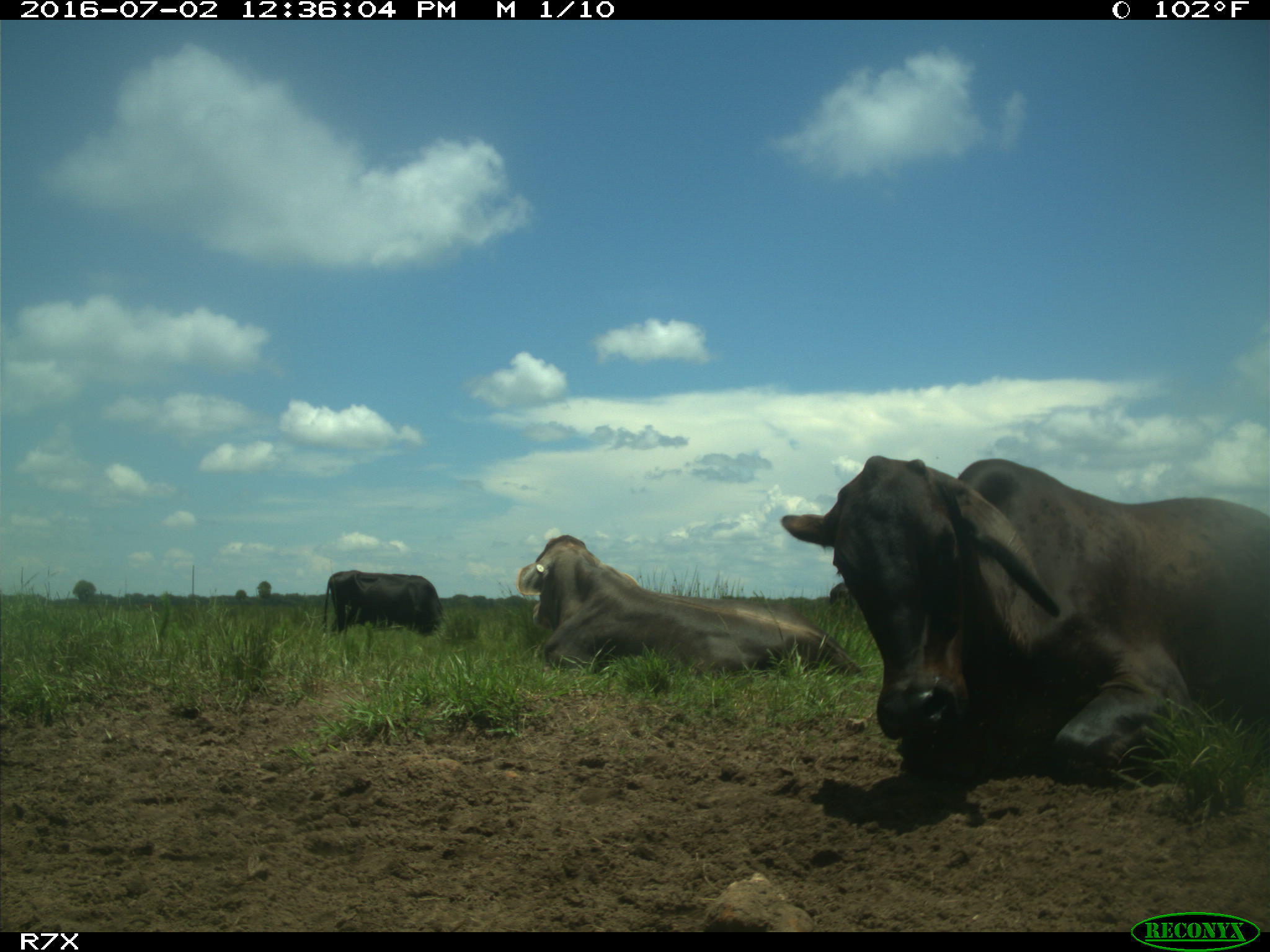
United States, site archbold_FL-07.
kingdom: Animalia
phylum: Chordata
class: Mammalia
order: Artiodactyla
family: Bovidae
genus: Bos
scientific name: Bos taurus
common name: domestic cow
Bos taurus (domestic cow).